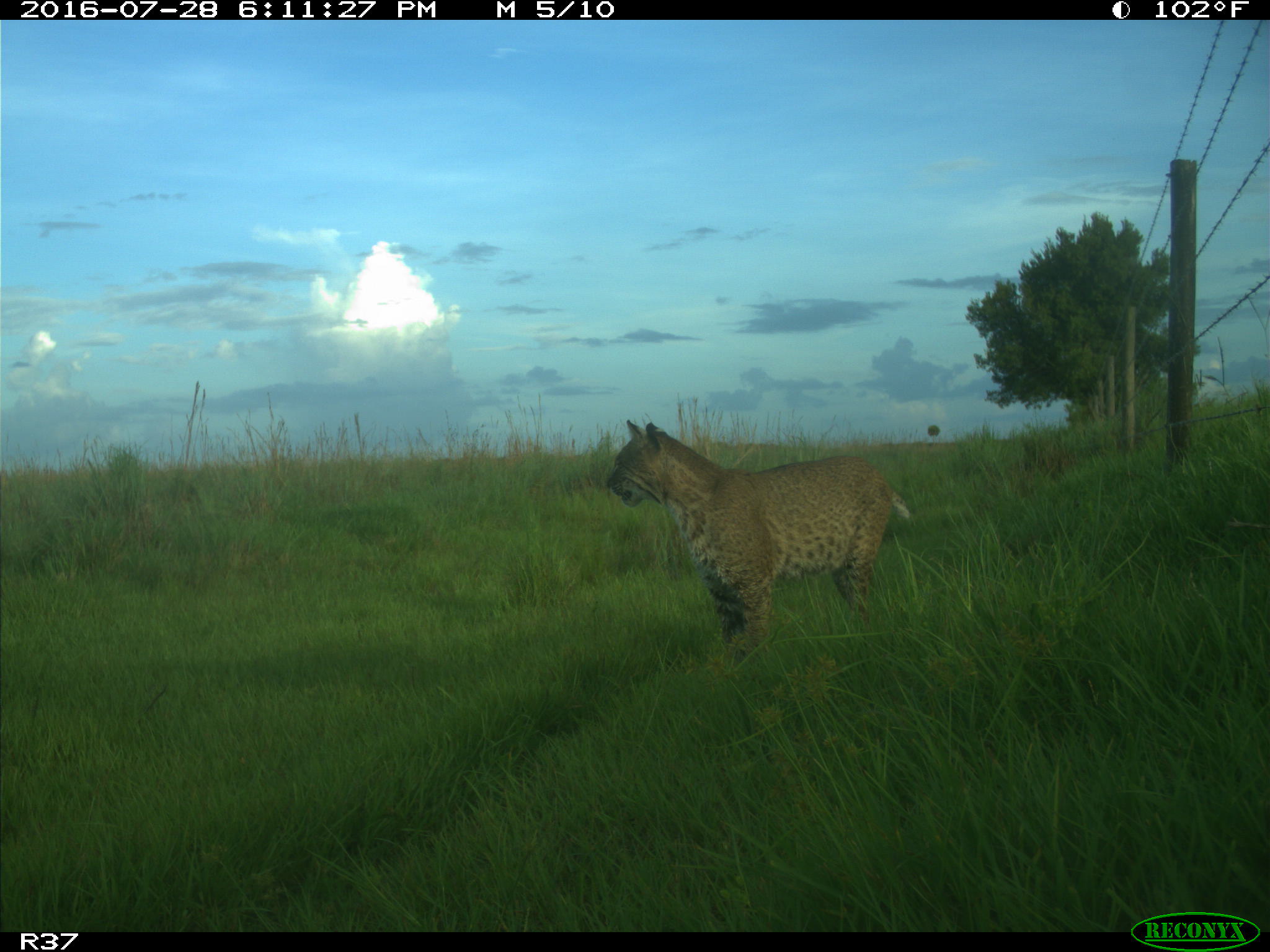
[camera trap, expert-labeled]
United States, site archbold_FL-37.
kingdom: Animalia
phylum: Chordata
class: Mammalia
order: Carnivora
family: Felidae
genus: Lynx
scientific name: Lynx rufus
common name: bobcat